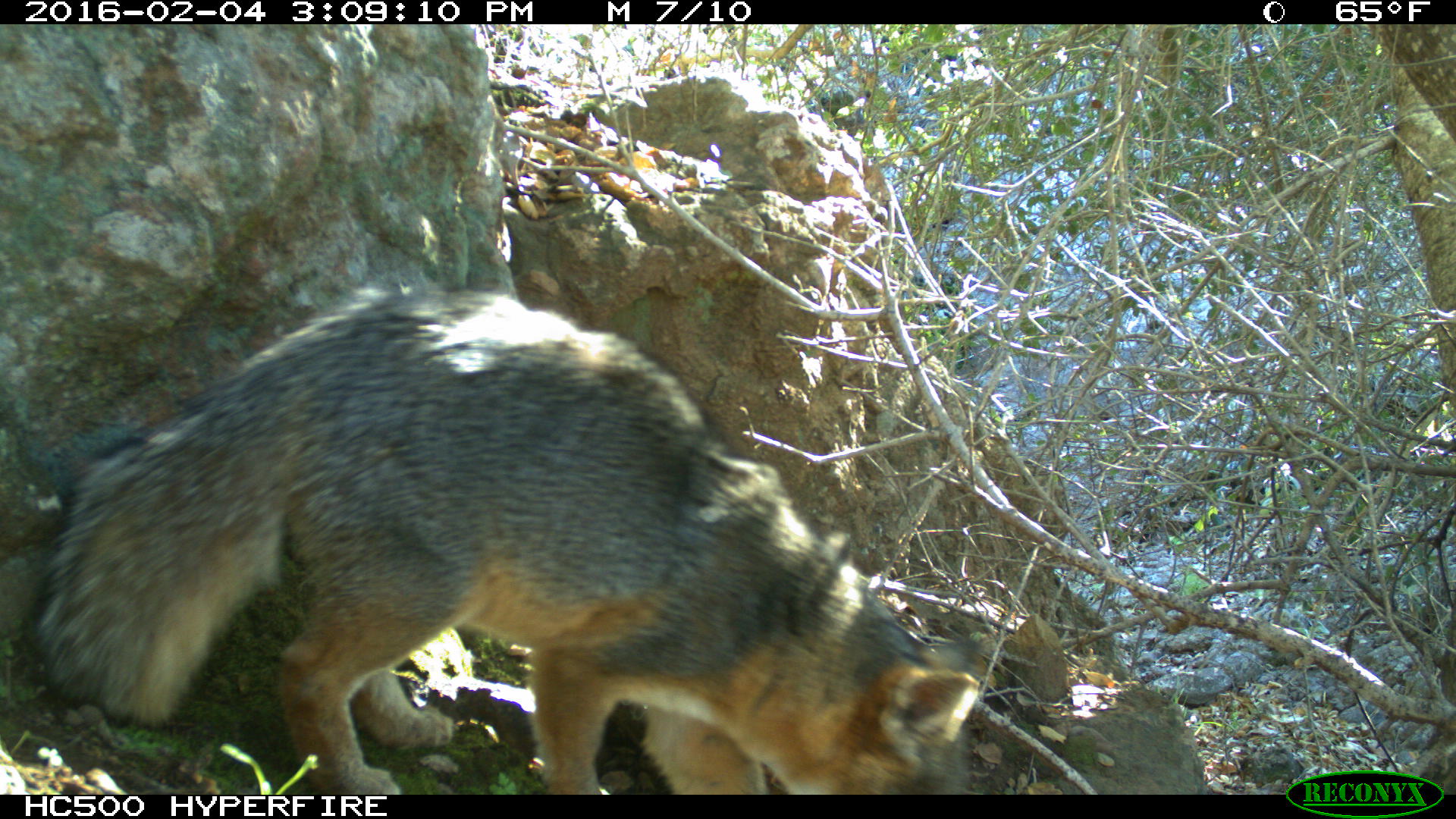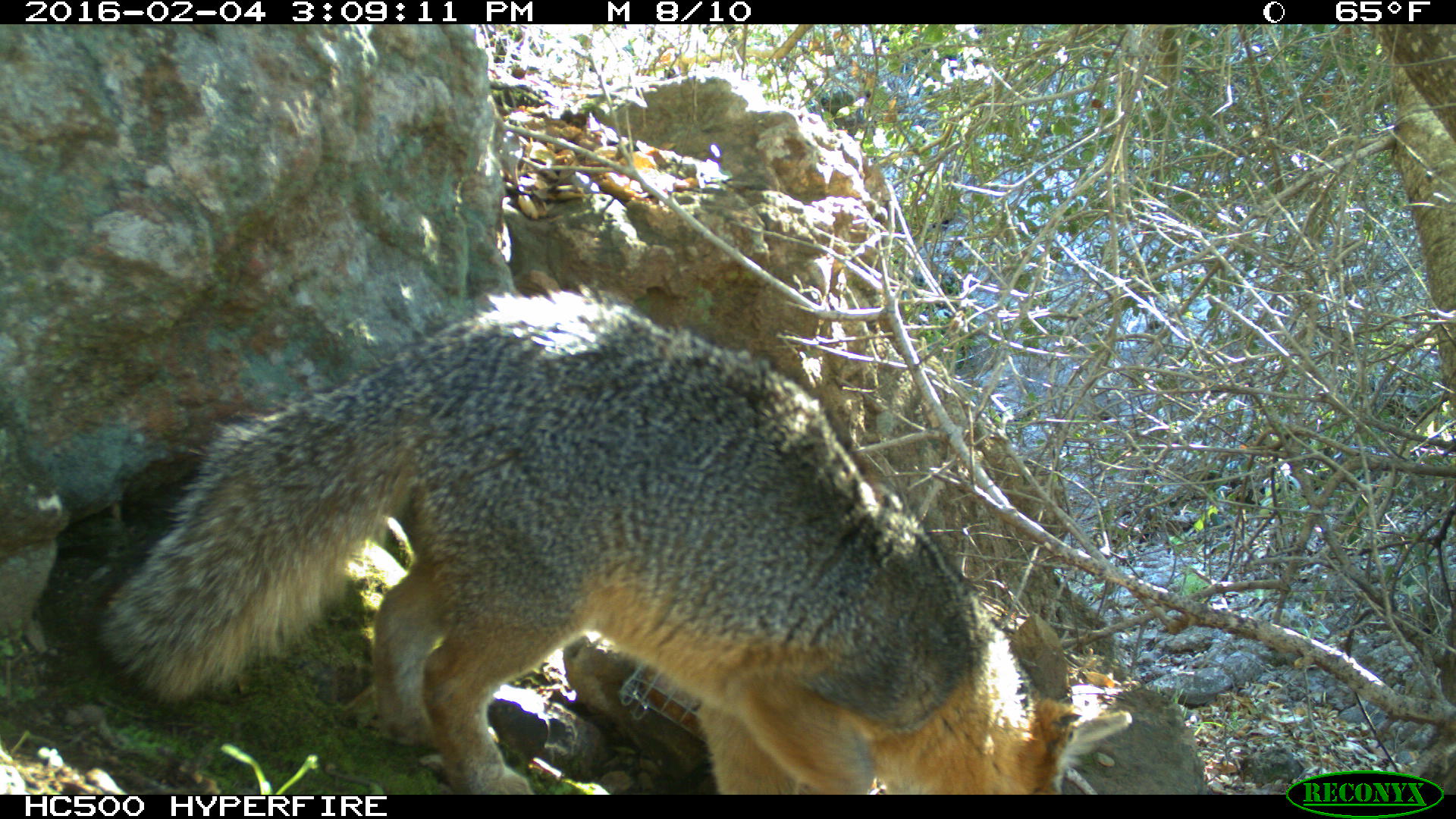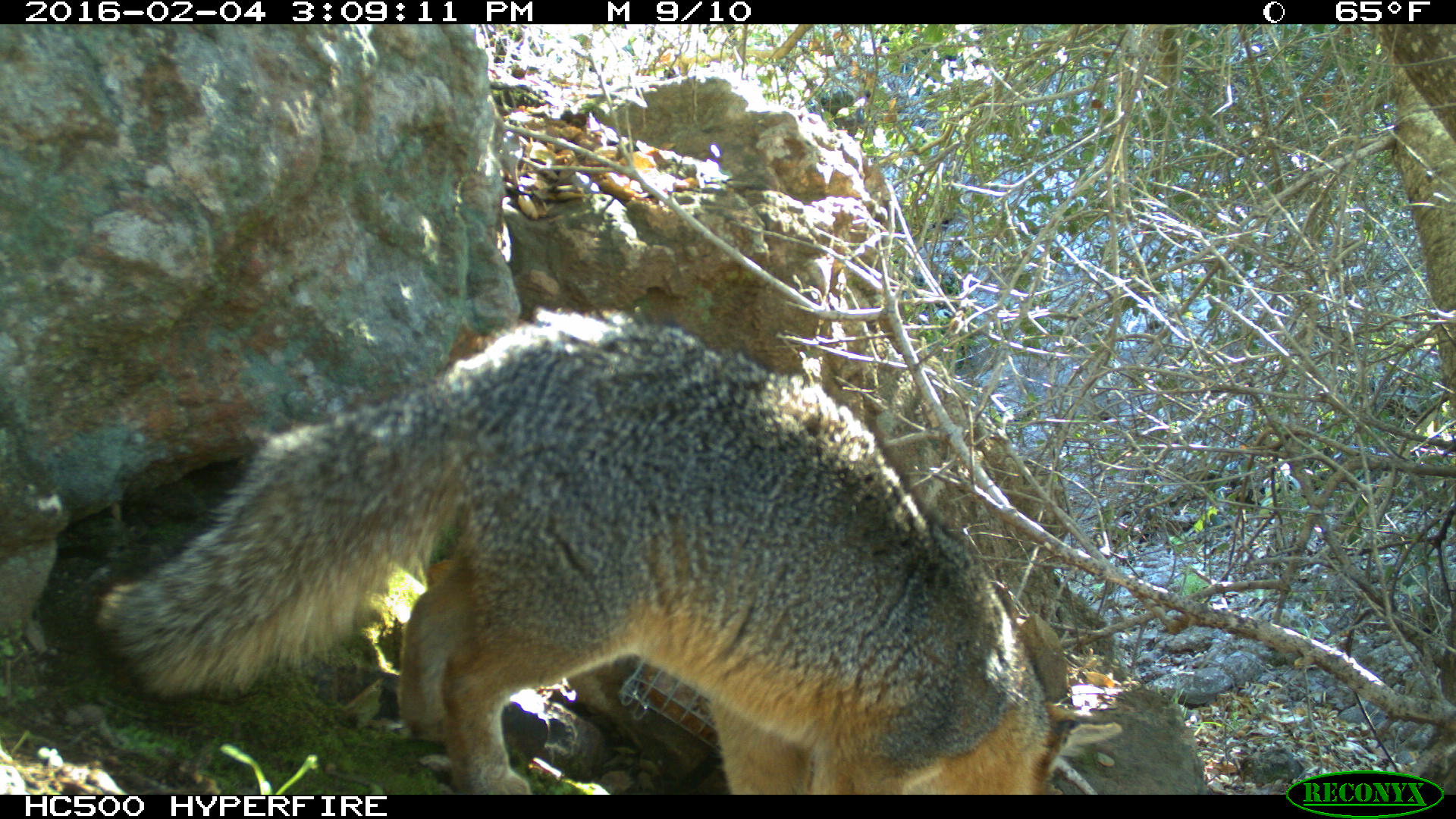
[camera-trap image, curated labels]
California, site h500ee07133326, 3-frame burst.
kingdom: Animalia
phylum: Chordata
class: Mammalia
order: Carnivora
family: Canidae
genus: Urocyon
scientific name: Urocyon littoralis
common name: island fox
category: fox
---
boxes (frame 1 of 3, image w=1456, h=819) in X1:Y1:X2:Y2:
fox: 26:272:987:793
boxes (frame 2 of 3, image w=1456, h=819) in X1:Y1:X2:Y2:
fox: 84:287:1136:794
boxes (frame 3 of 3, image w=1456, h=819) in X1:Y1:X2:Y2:
fox: 98:306:1122:794